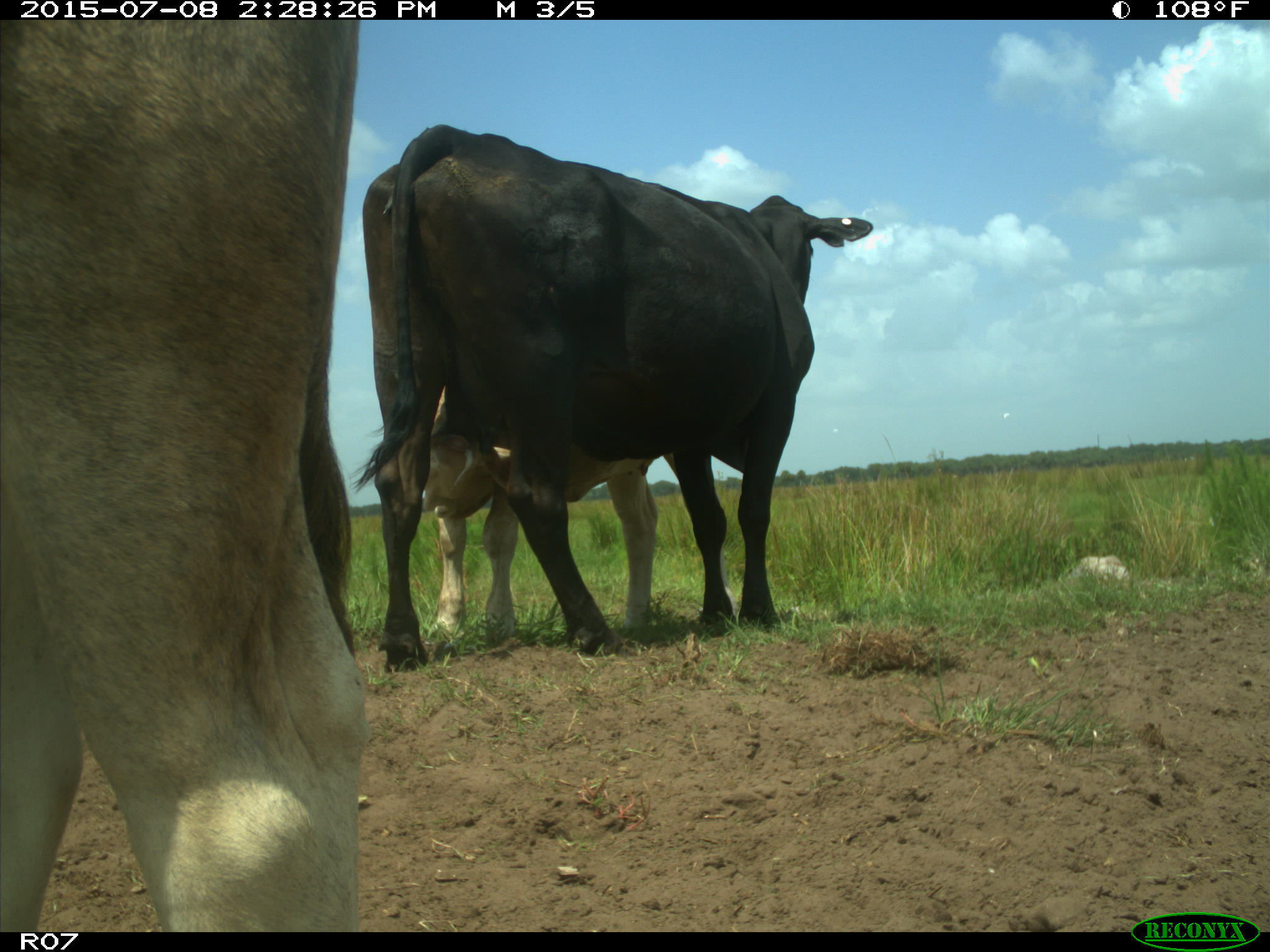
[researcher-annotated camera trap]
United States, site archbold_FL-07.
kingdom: Animalia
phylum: Chordata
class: Mammalia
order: Artiodactyla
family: Bovidae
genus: Bos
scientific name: Bos taurus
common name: domestic cow